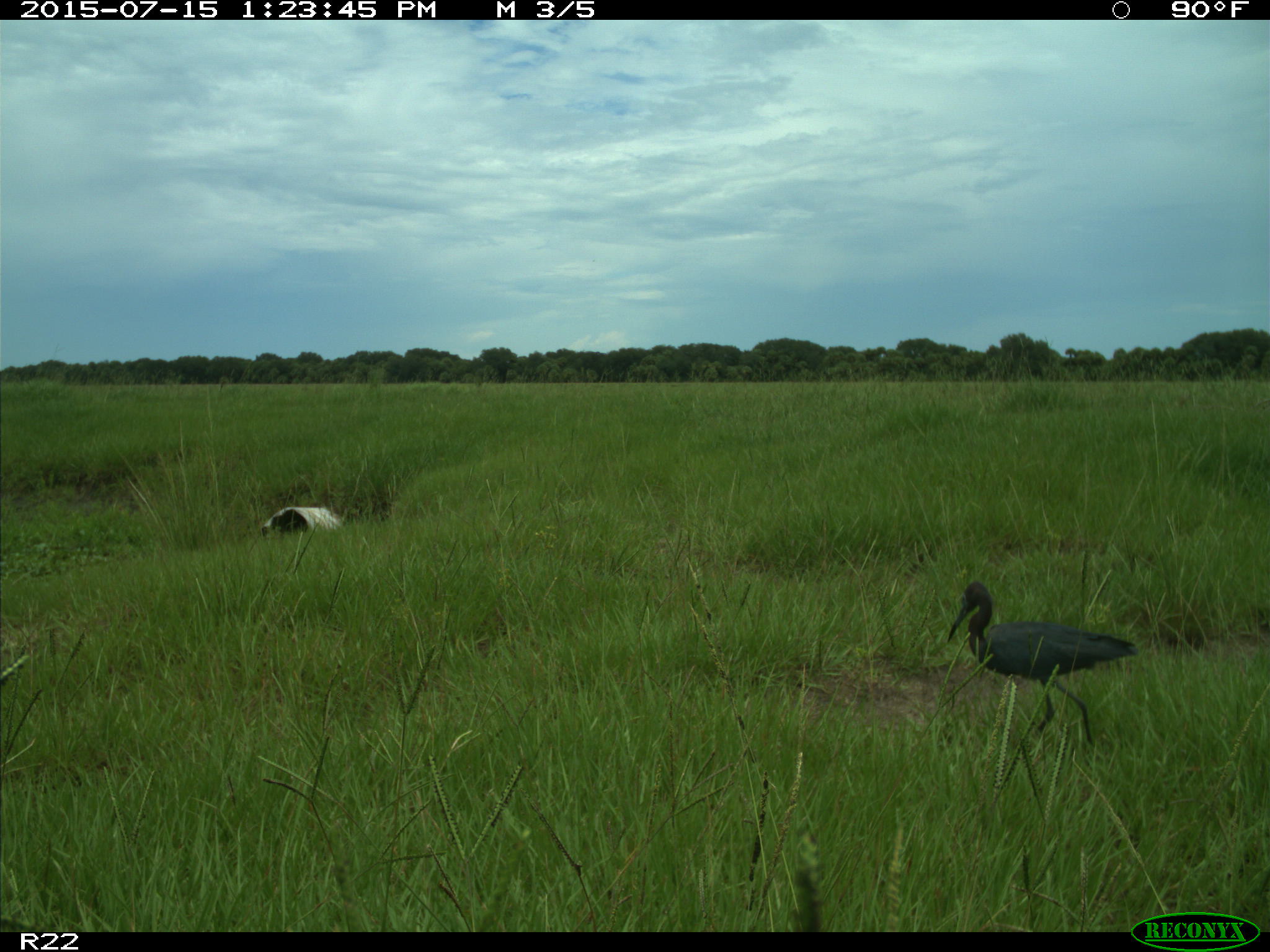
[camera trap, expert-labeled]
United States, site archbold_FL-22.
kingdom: Animalia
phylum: Chordata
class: Mammalia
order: Artiodactyla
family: Bovidae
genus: Bos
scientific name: Bos taurus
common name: domestic cow